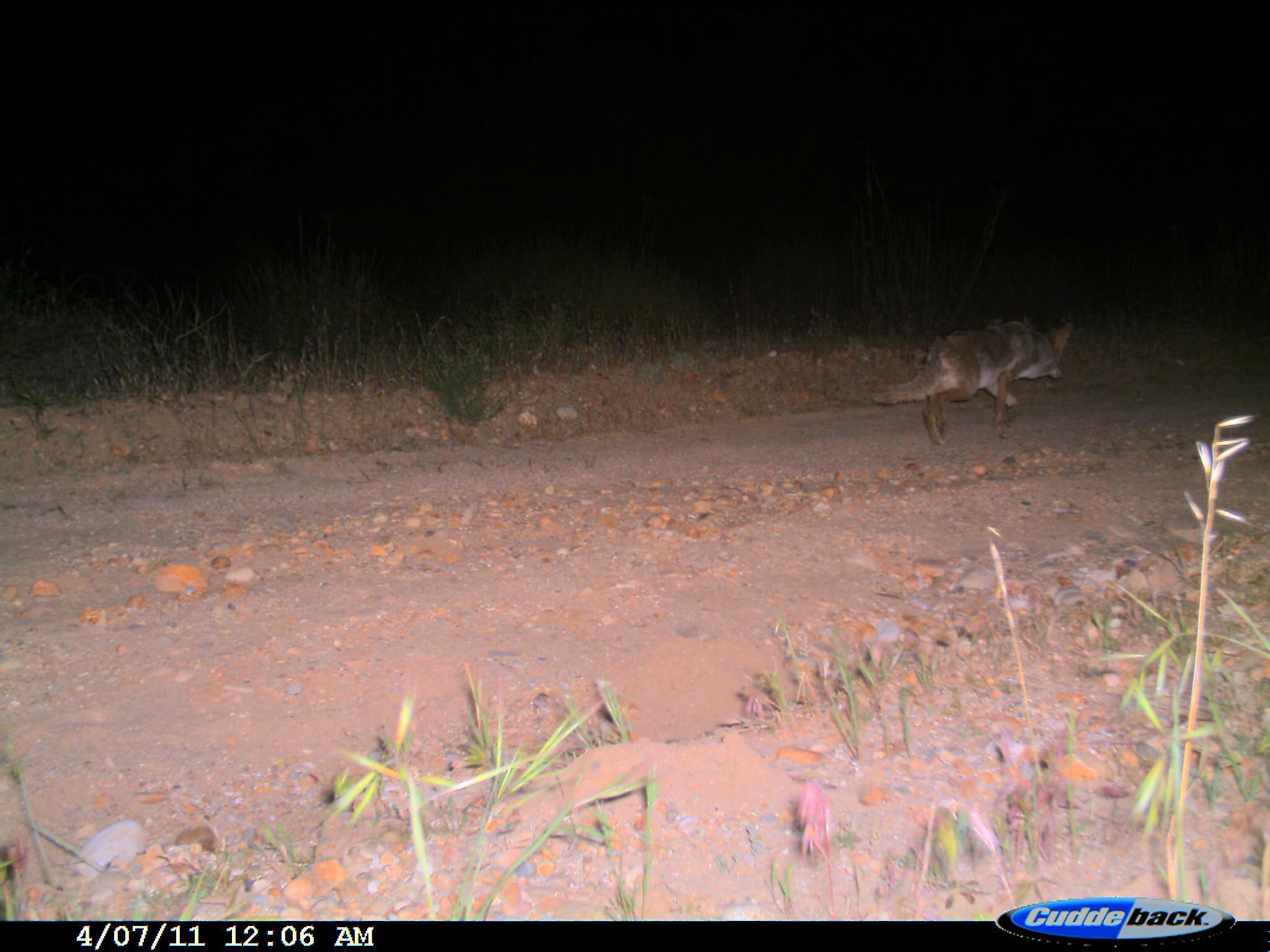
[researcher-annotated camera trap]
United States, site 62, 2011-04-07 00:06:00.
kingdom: Animalia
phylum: Chordata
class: Mammalia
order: Carnivora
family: Canidae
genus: Canis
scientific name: Canis latrans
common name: coyote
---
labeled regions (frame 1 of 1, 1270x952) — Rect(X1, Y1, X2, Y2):
coyote: Rect(864, 312, 1072, 444)